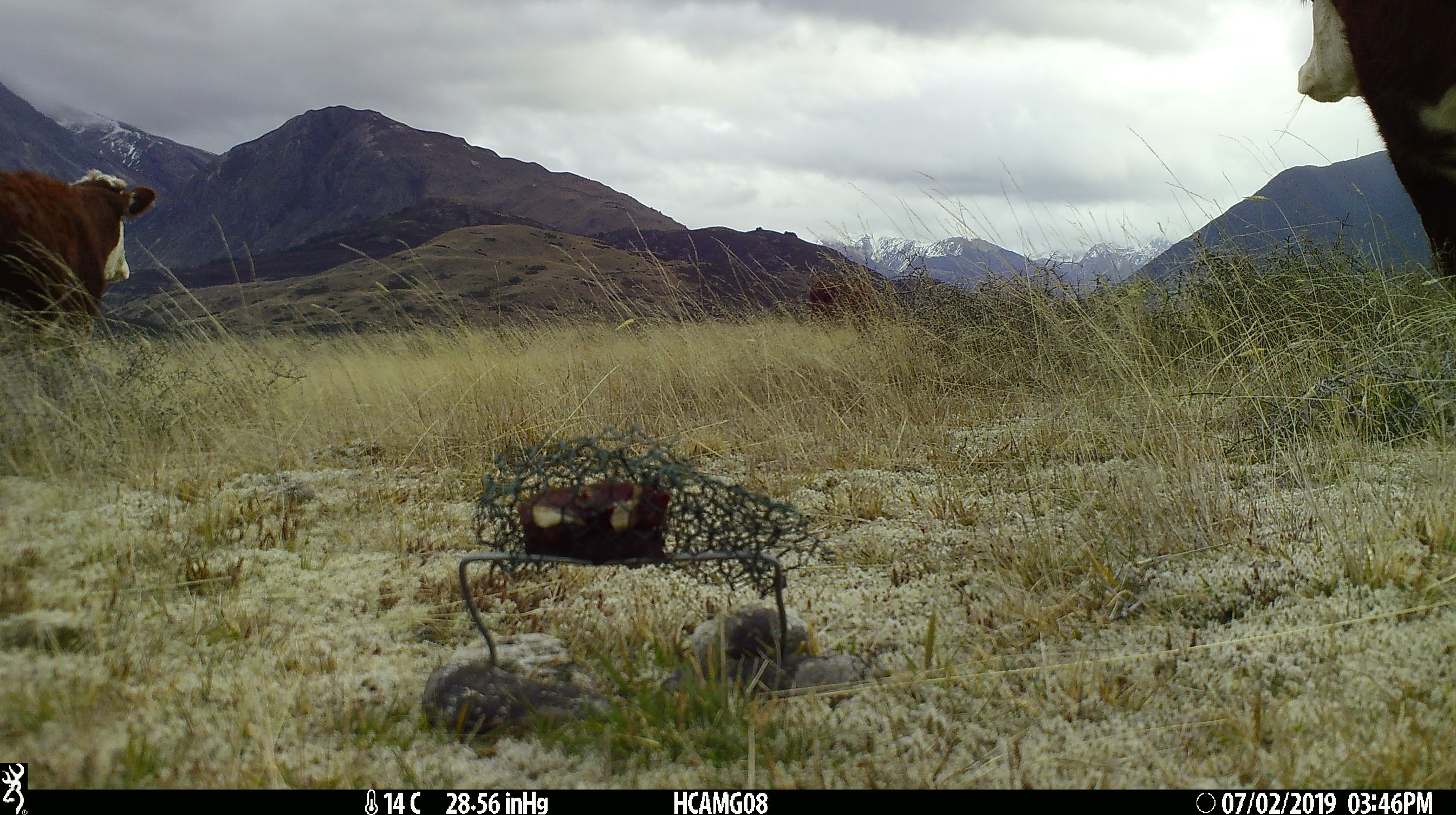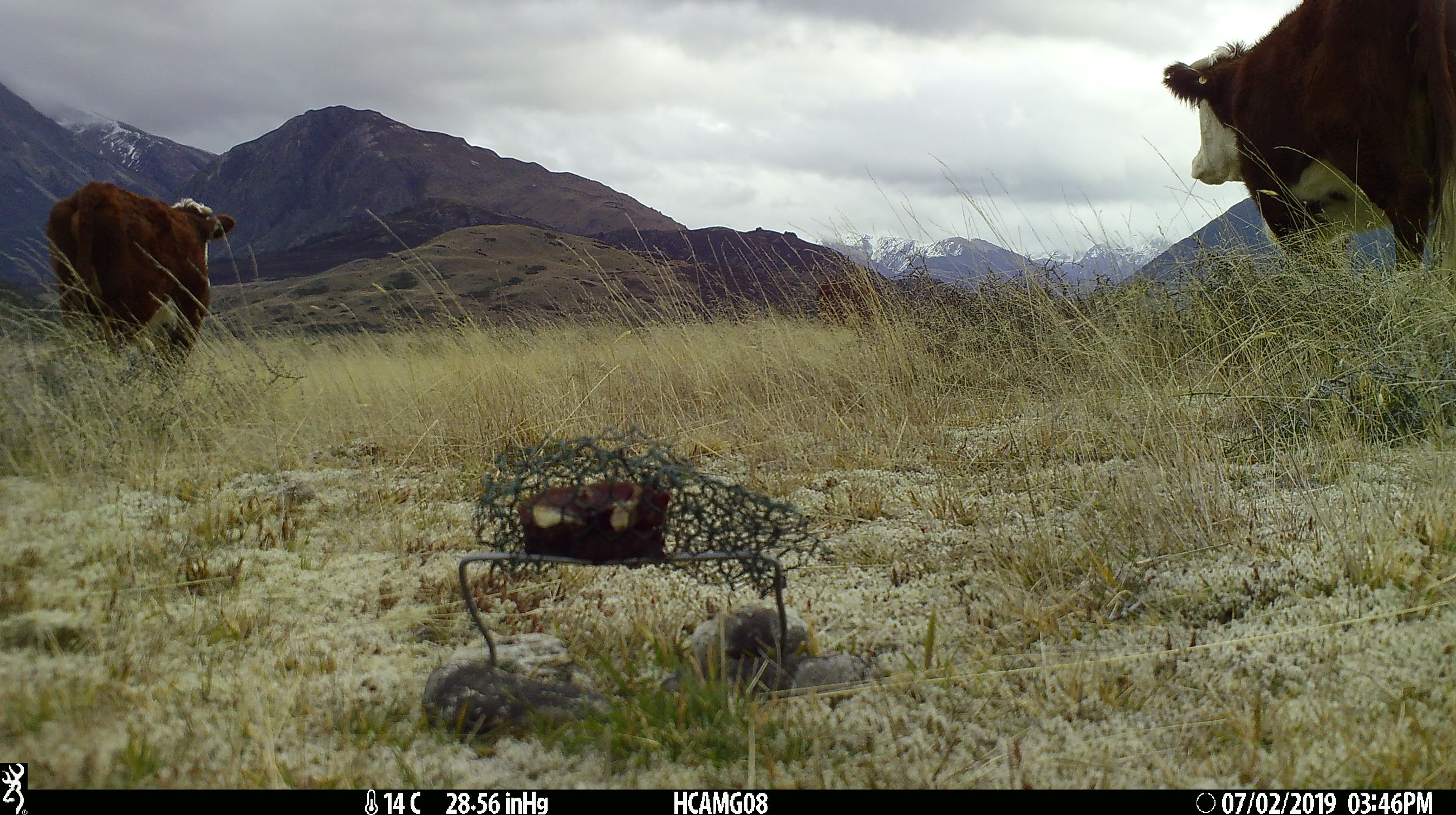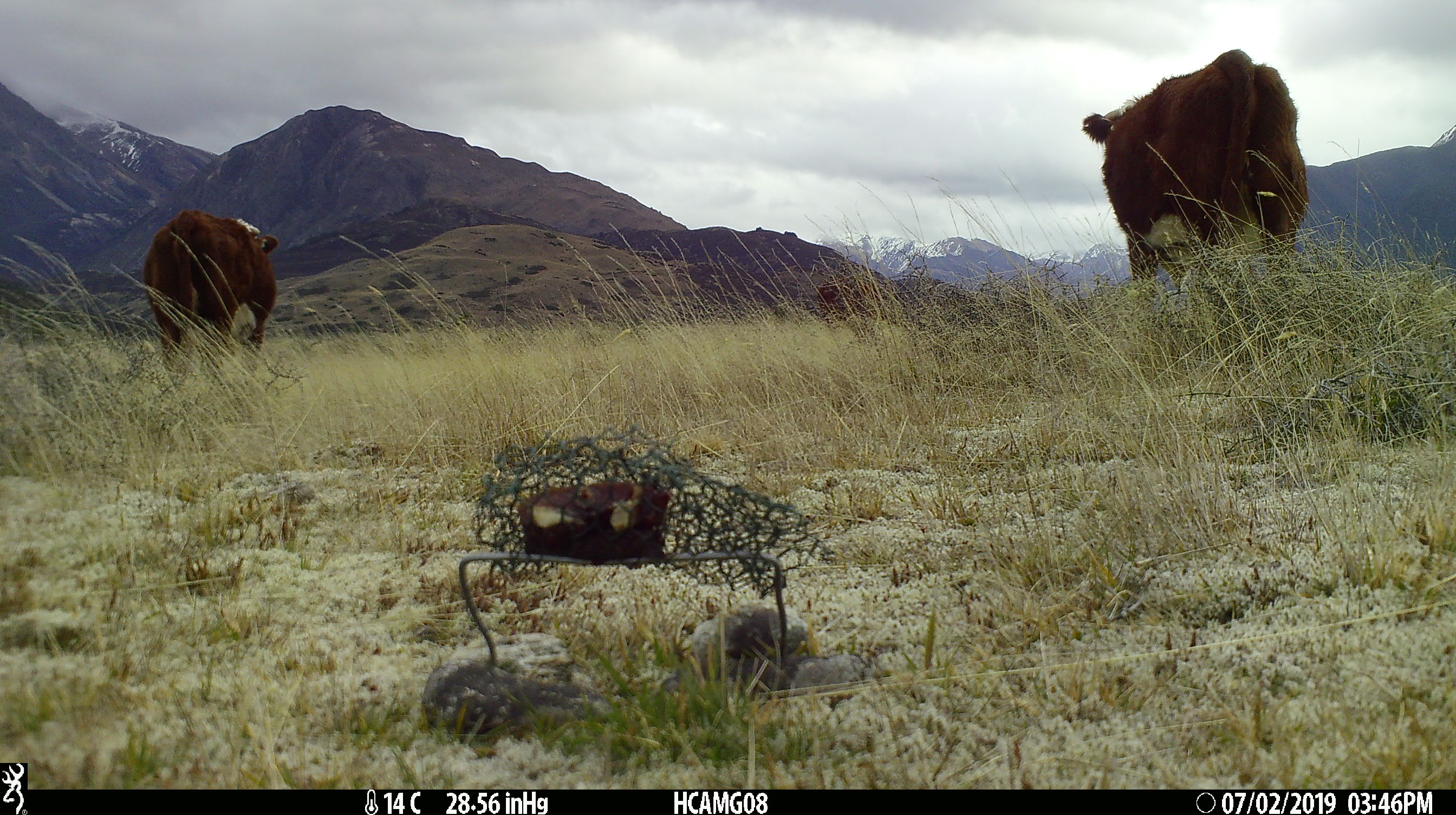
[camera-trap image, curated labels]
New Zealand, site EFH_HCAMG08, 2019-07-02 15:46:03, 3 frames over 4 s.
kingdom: Animalia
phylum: Chordata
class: Mammalia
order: Artiodactyla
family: Bovidae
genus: Bos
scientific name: Bos taurus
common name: domestic cow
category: cow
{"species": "cow (domestic cow) (Bos taurus)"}